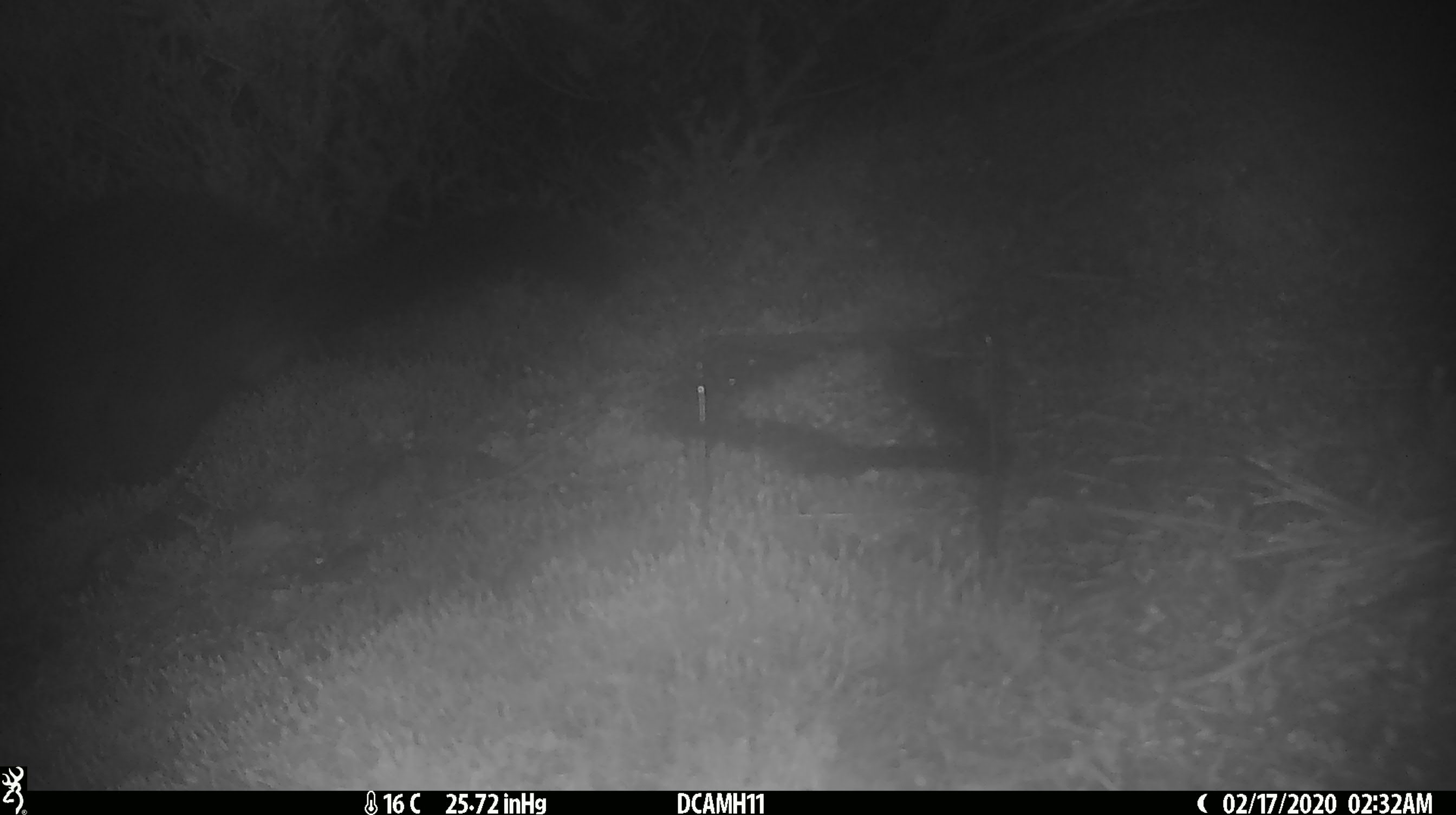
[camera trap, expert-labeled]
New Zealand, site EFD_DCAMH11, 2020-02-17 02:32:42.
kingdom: Animalia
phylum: Chordata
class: Mammalia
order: Diprotodontia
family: Phalangeridae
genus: Trichosurus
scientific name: Trichosurus vulpecula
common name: common brushtail possum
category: possum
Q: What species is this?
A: Possum (common brushtail possum) (Trichosurus vulpecula).